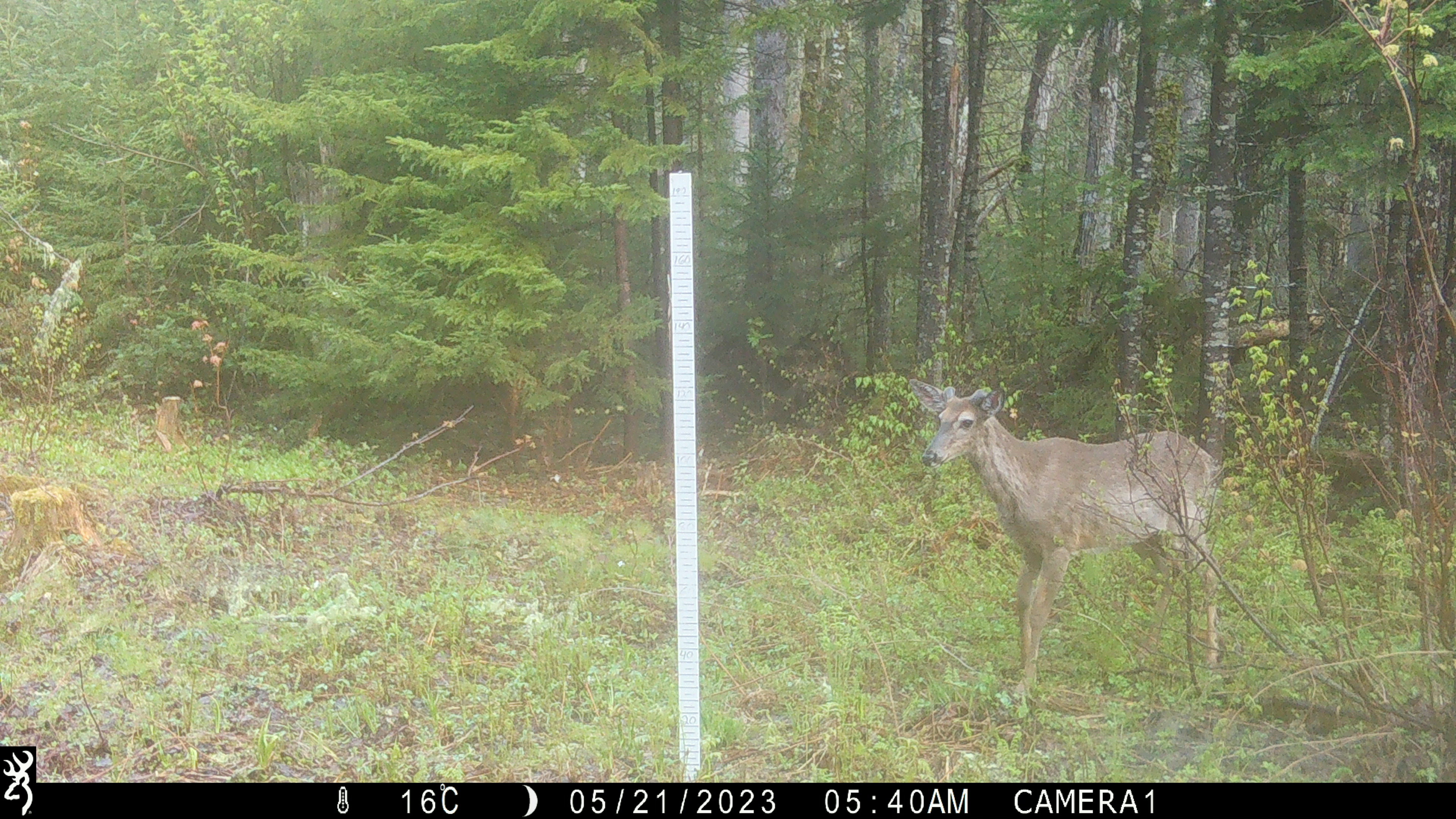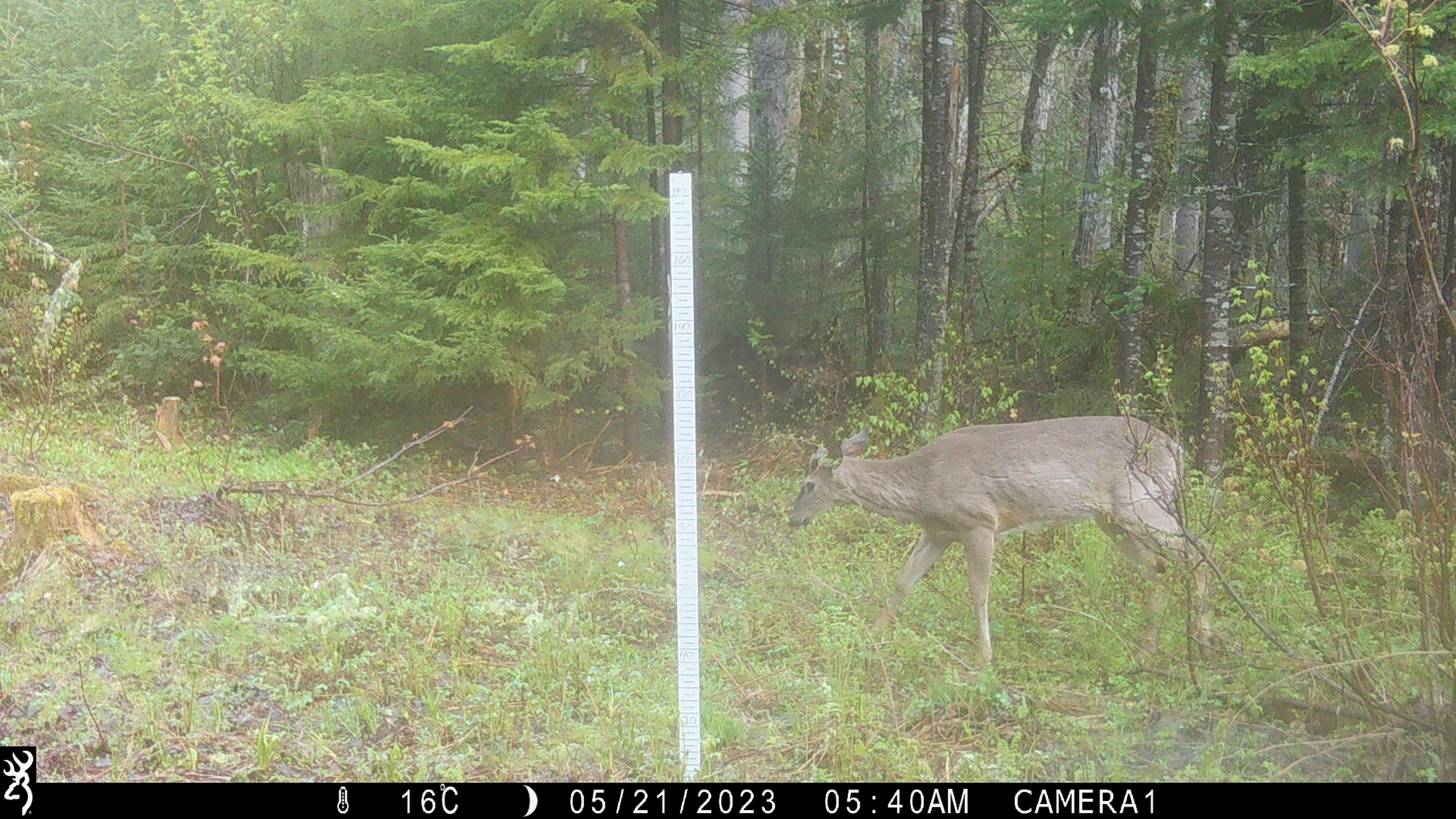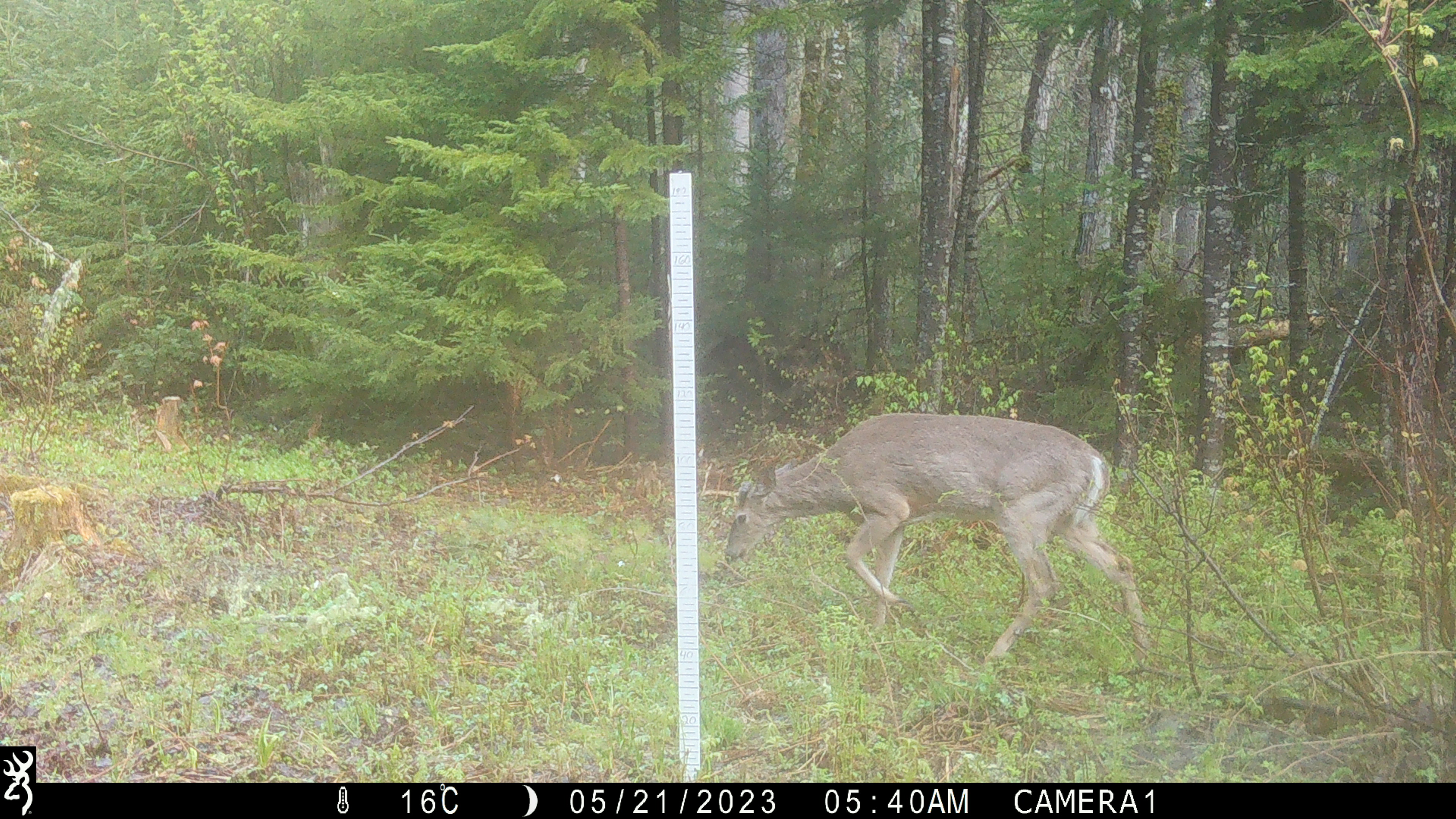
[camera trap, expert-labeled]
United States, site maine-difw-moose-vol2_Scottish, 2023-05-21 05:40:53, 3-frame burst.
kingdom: Animalia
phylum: Chordata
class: Mammalia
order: Artiodactyla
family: Cervidae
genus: Odocoileus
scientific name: Odocoileus virginianus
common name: white-tailed deer